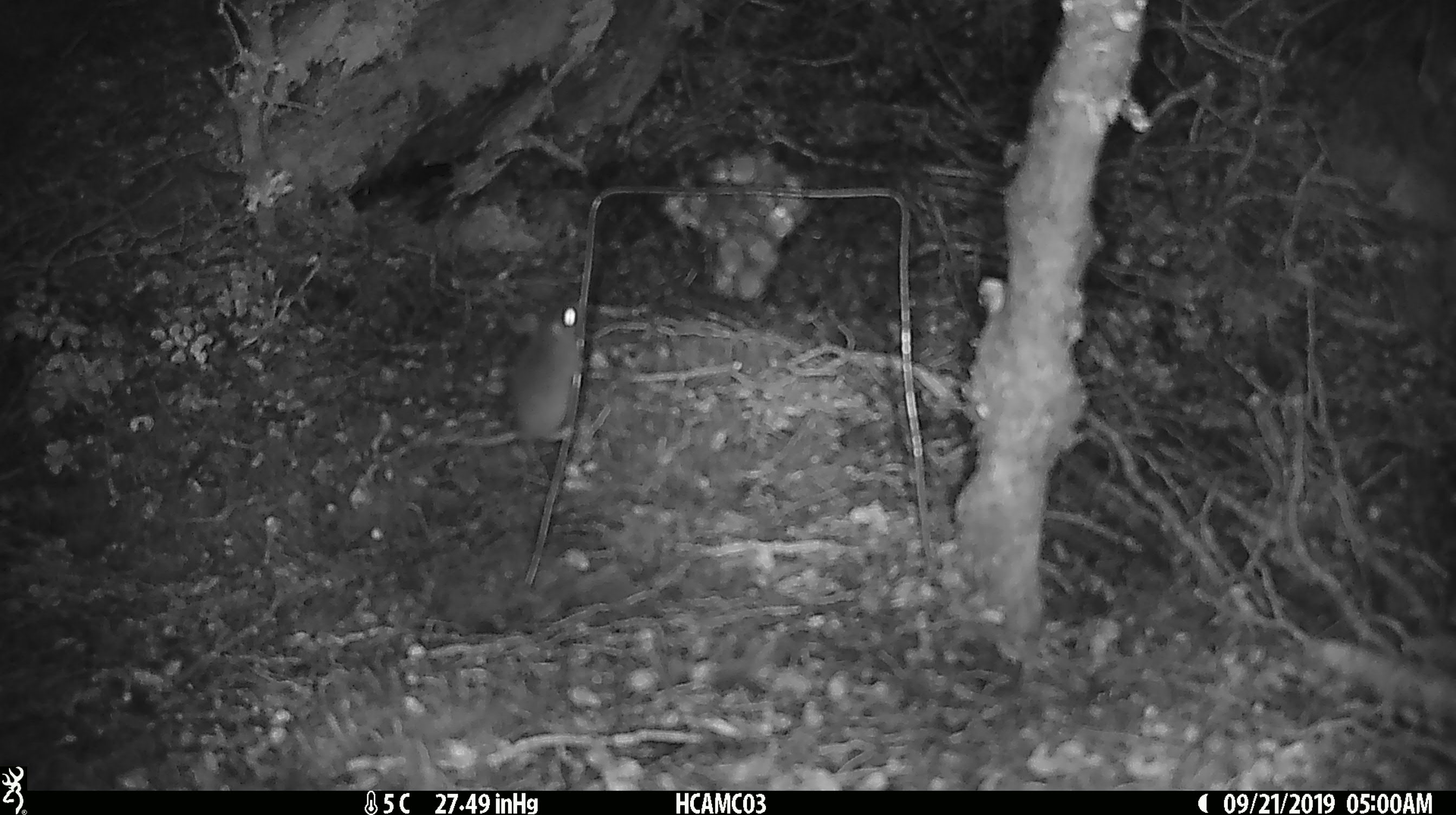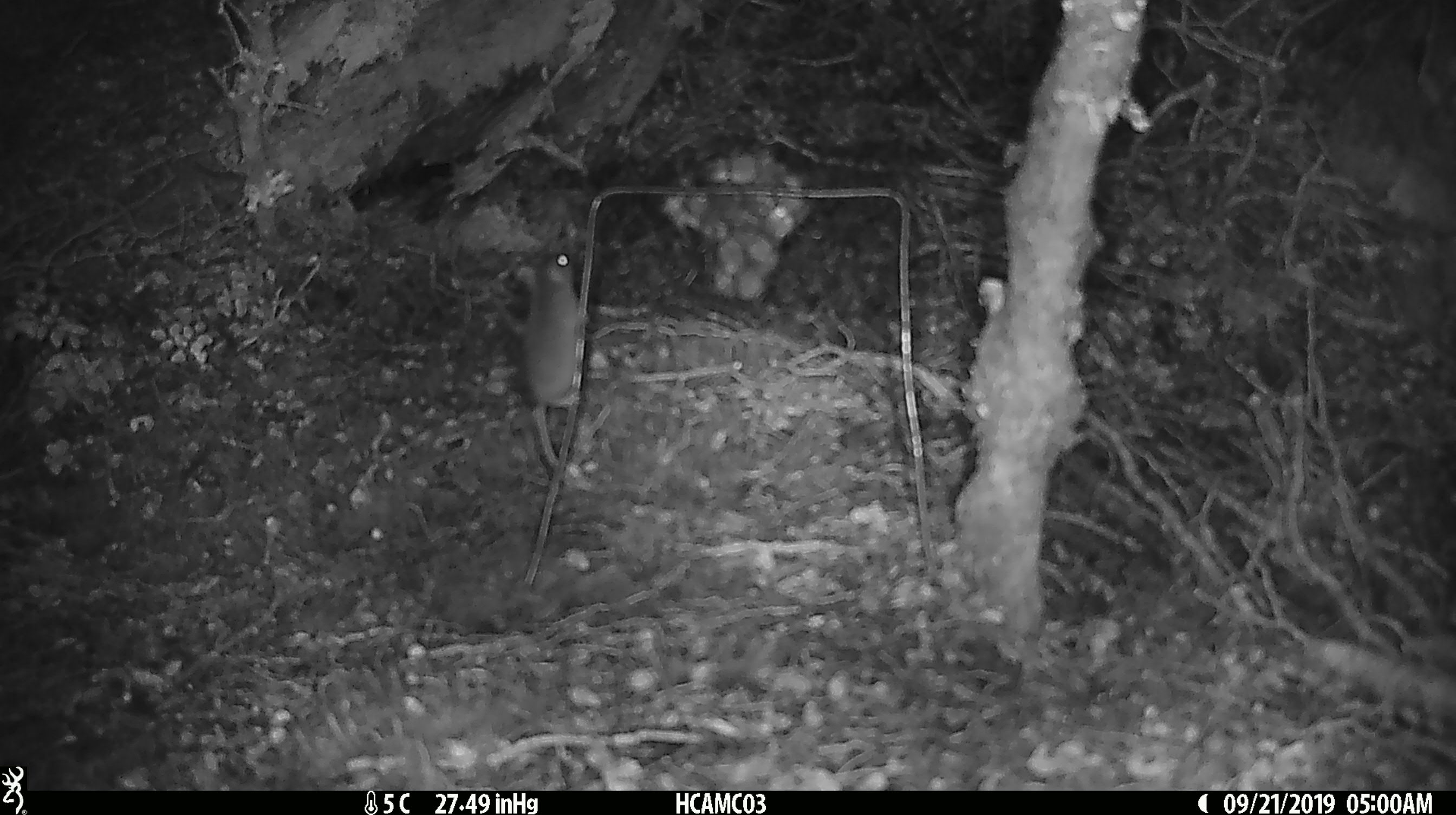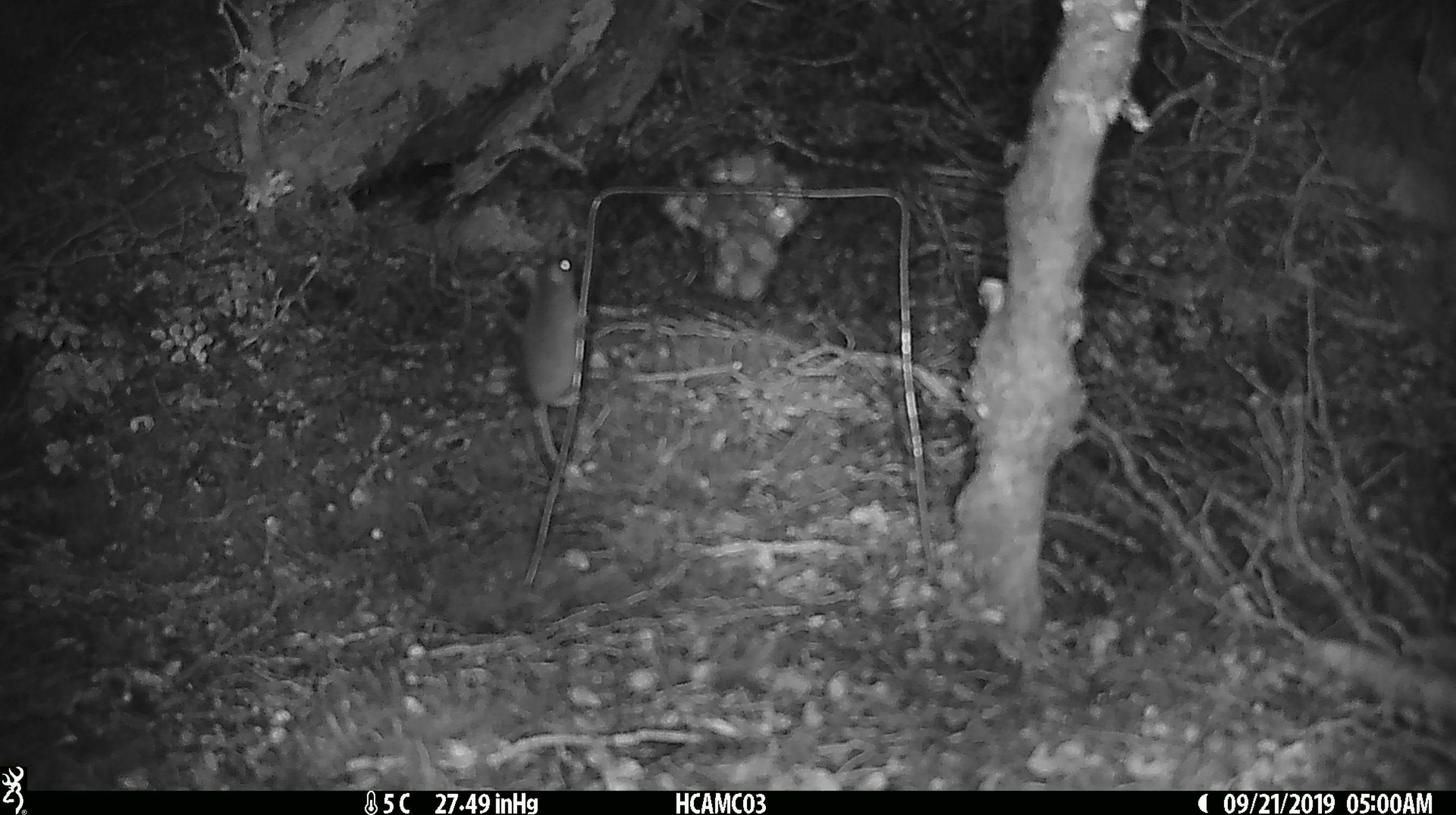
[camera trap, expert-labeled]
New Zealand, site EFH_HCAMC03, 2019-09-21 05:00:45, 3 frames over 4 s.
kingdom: Animalia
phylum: Chordata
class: Mammalia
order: Rodentia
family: Muridae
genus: Mus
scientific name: Mus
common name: mouse